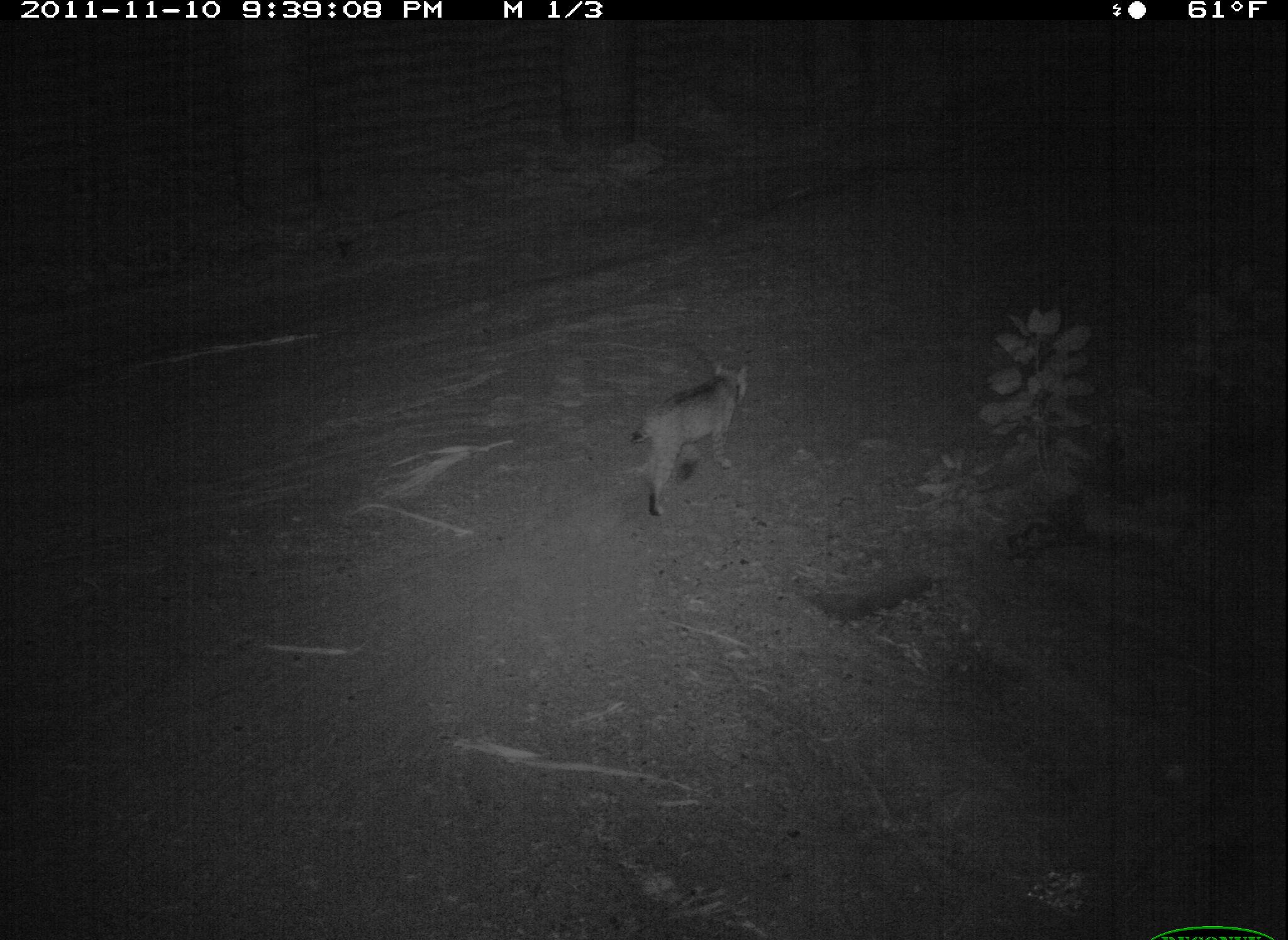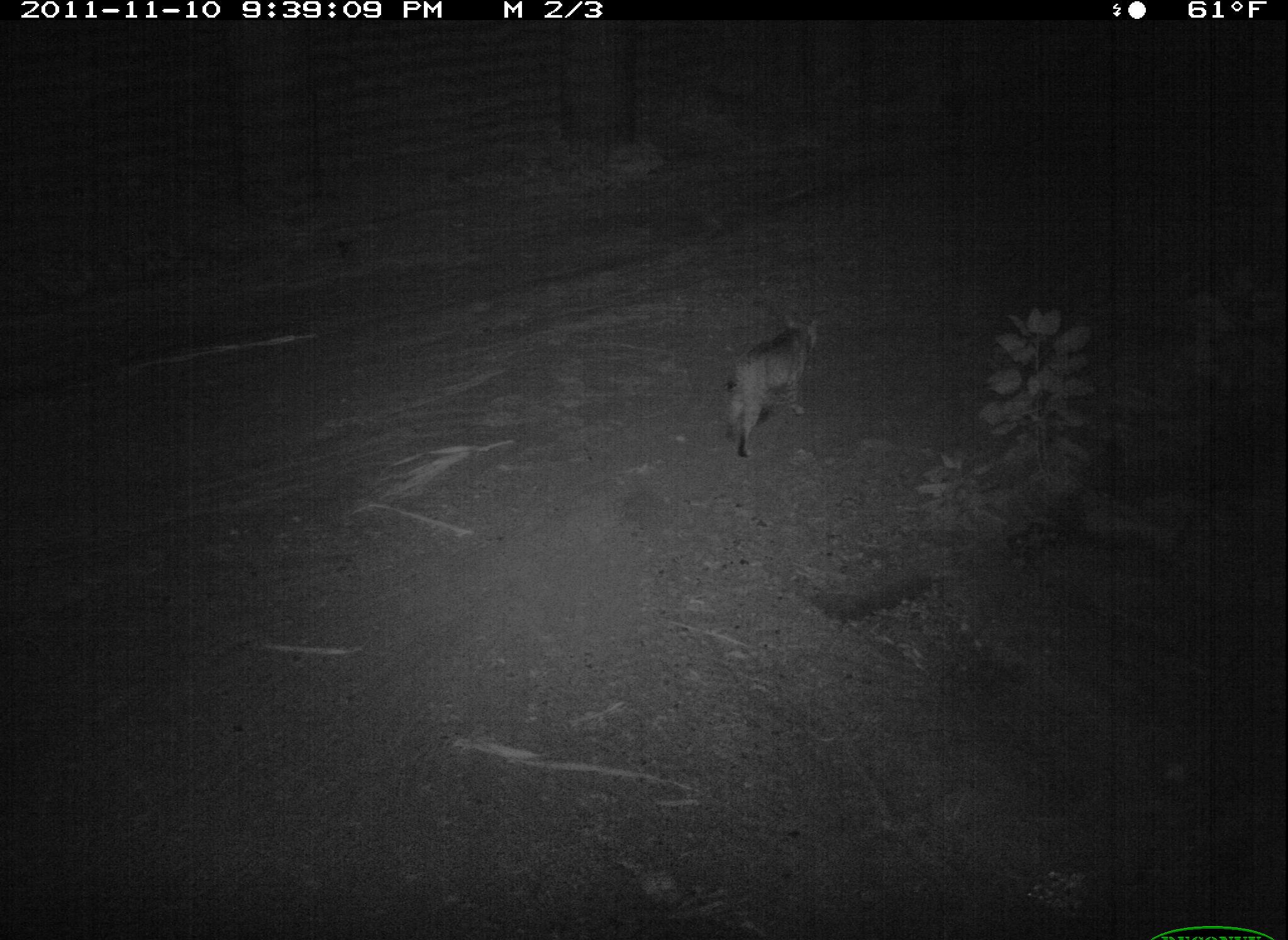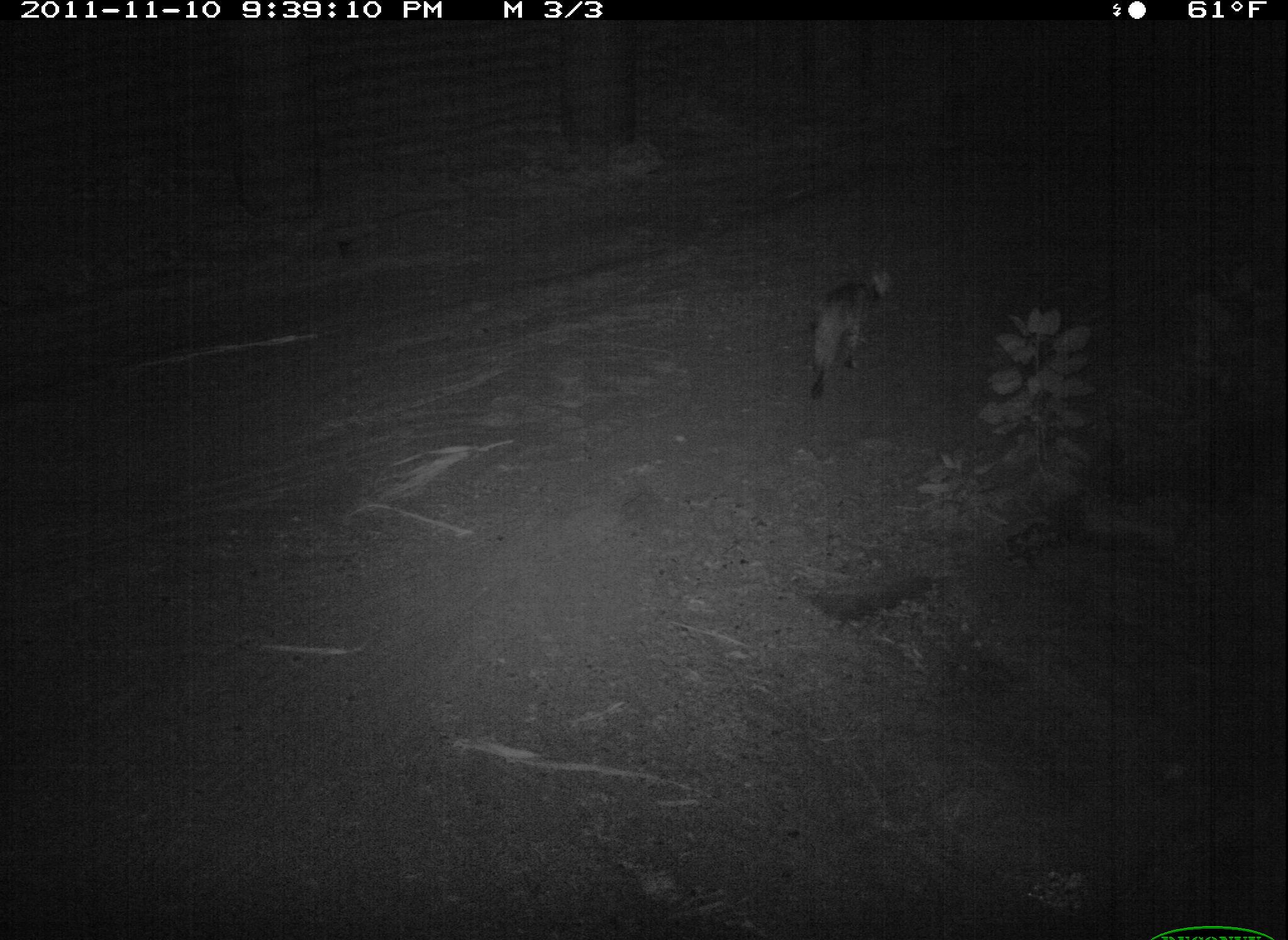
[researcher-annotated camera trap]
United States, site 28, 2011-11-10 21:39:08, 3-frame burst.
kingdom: Animalia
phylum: Chordata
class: Mammalia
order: Carnivora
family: Felidae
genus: Lynx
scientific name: Lynx rufus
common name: bobcat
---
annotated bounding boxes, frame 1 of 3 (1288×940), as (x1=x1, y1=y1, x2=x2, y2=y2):
bobcat: (x1=619, y1=351, x2=770, y2=524)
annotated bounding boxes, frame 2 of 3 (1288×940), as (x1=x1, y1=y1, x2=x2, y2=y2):
bobcat: (x1=710, y1=300, x2=832, y2=462)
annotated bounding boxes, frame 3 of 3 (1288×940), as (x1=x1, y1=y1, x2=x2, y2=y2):
bobcat: (x1=793, y1=264, x2=909, y2=408)